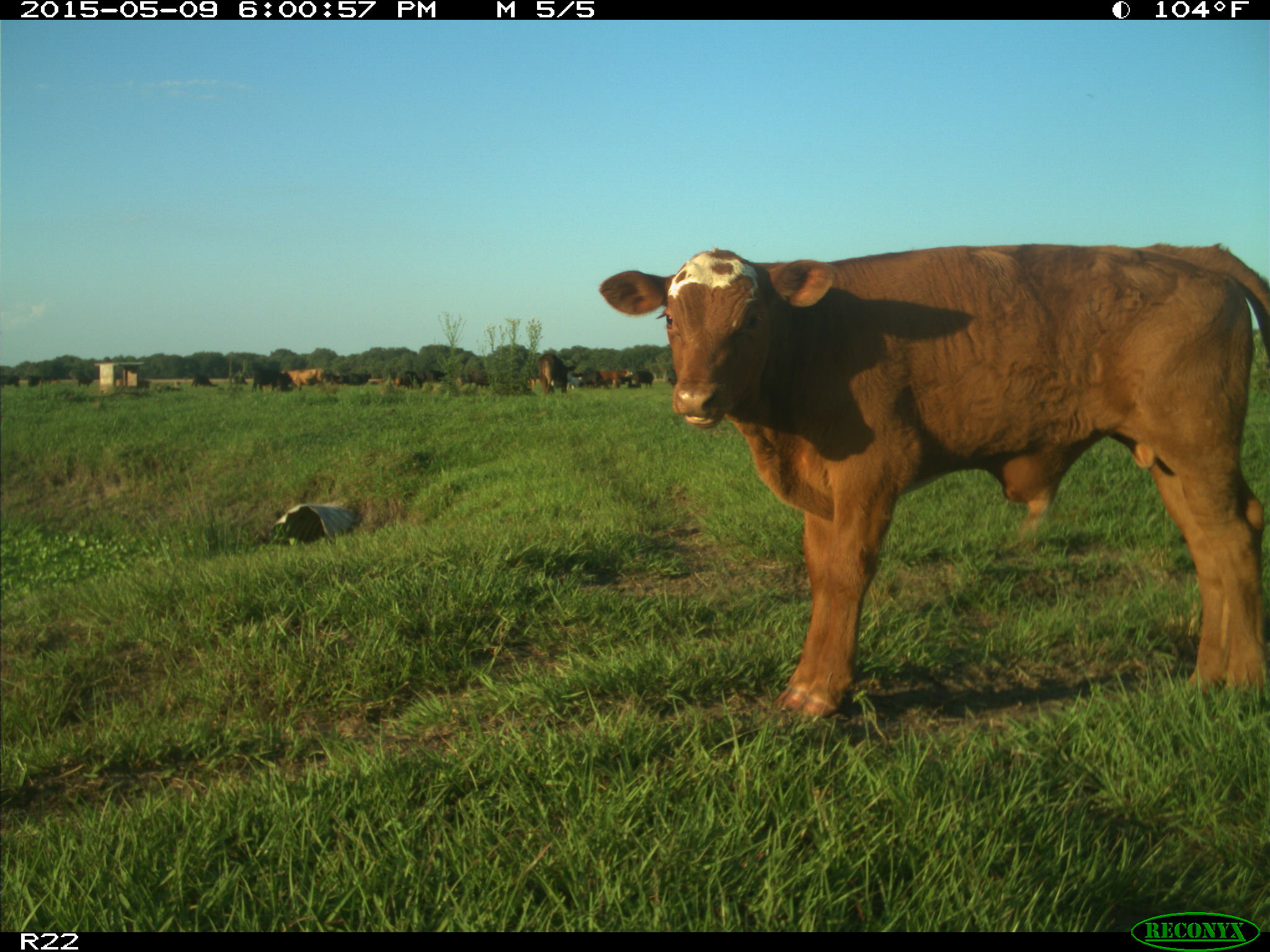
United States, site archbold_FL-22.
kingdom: Animalia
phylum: Chordata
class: Mammalia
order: Artiodactyla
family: Bovidae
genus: Bos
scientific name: Bos taurus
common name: domestic cow